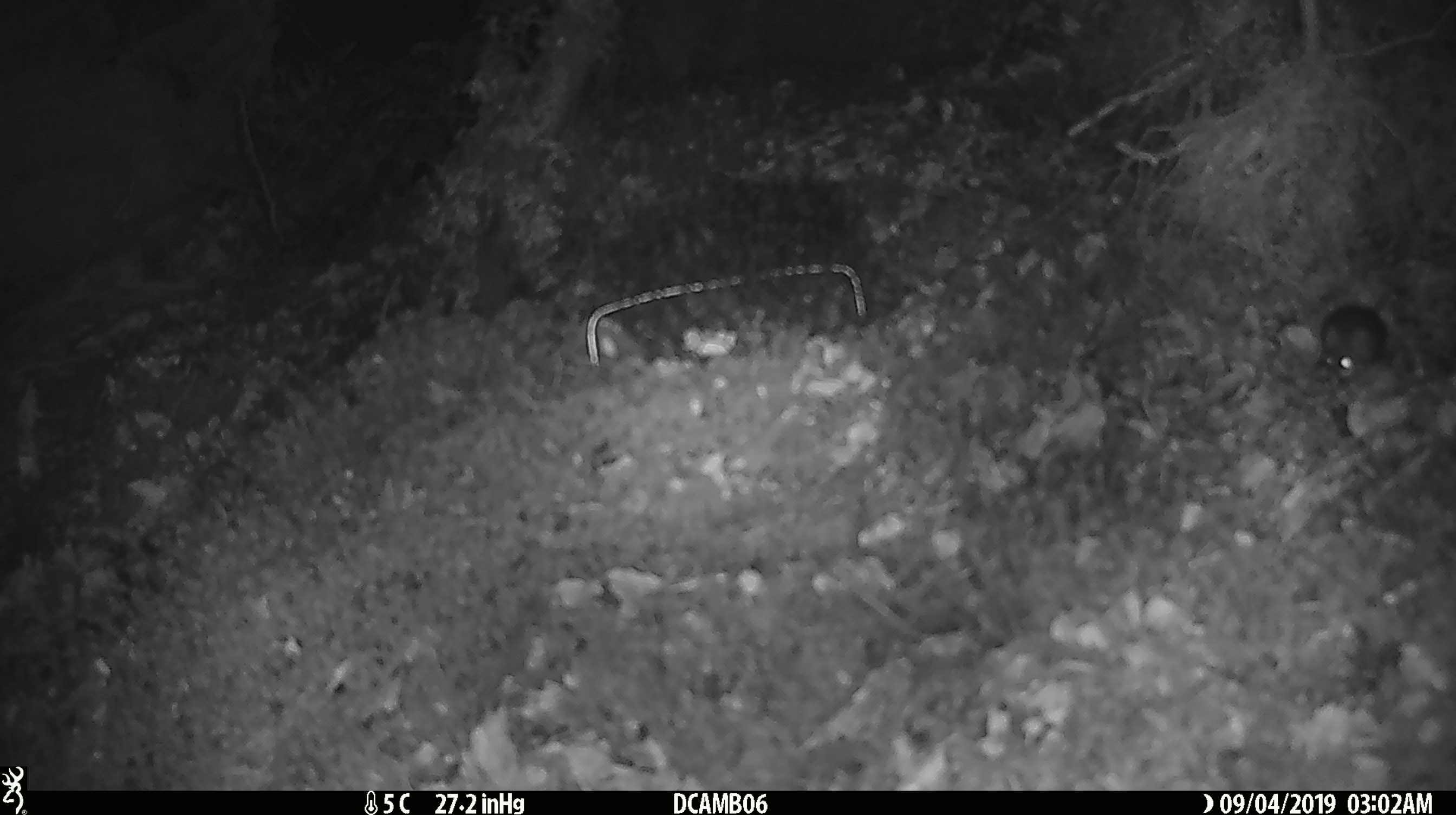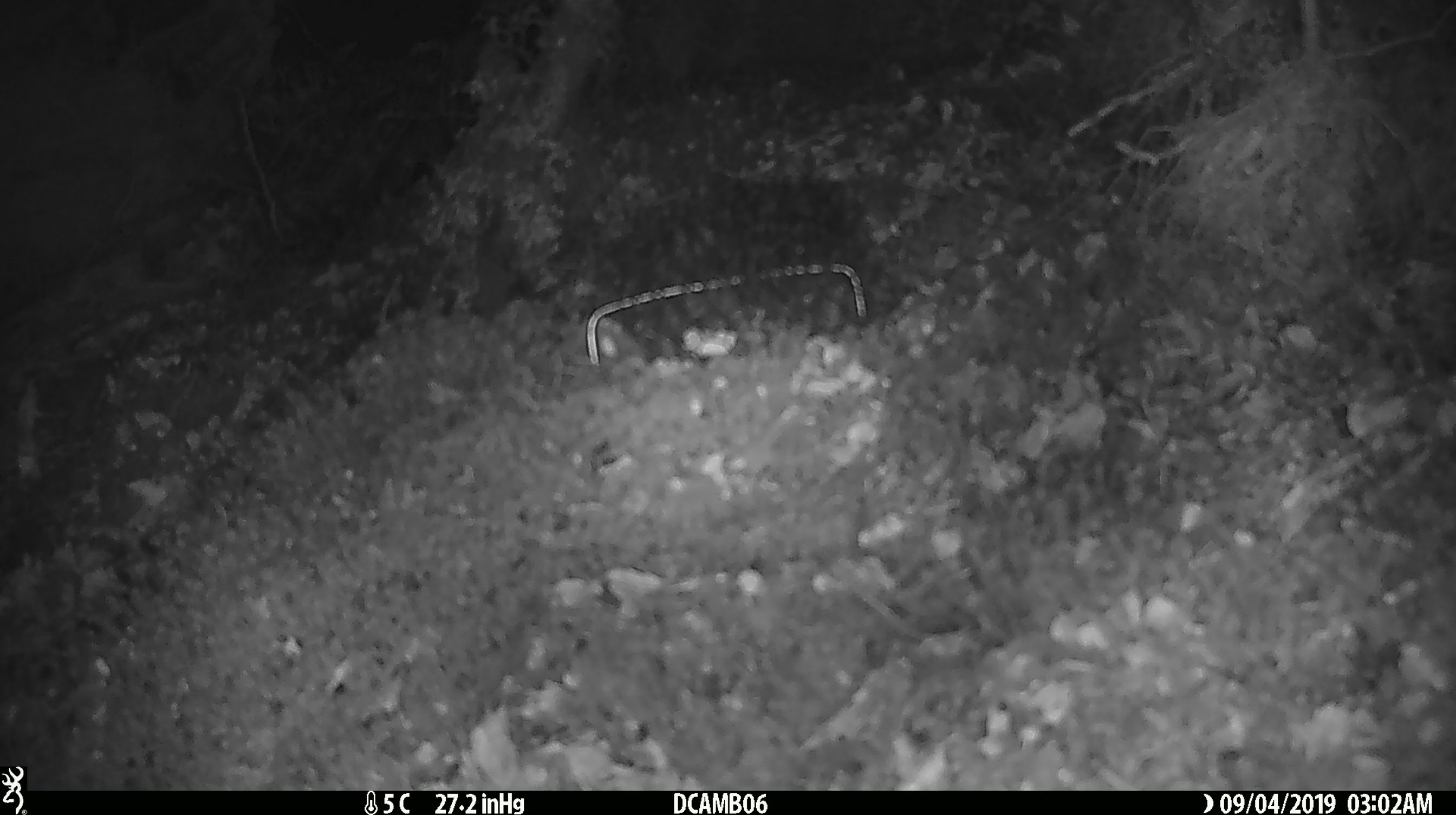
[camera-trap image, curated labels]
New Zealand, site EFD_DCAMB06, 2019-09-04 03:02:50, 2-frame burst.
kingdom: Animalia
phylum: Chordata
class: Mammalia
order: Rodentia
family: Muridae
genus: Mus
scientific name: Mus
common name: mouse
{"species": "mouse (Mus)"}